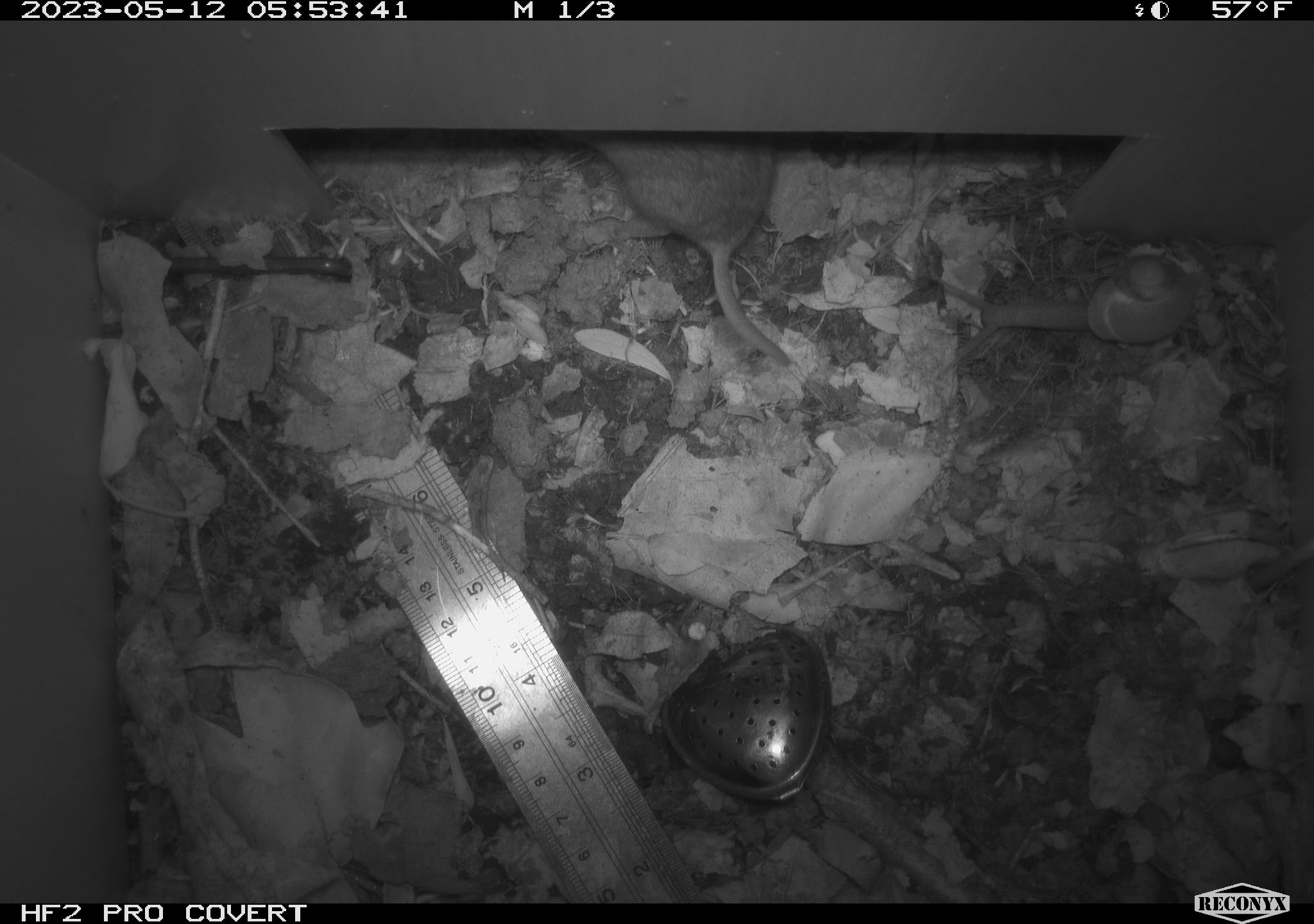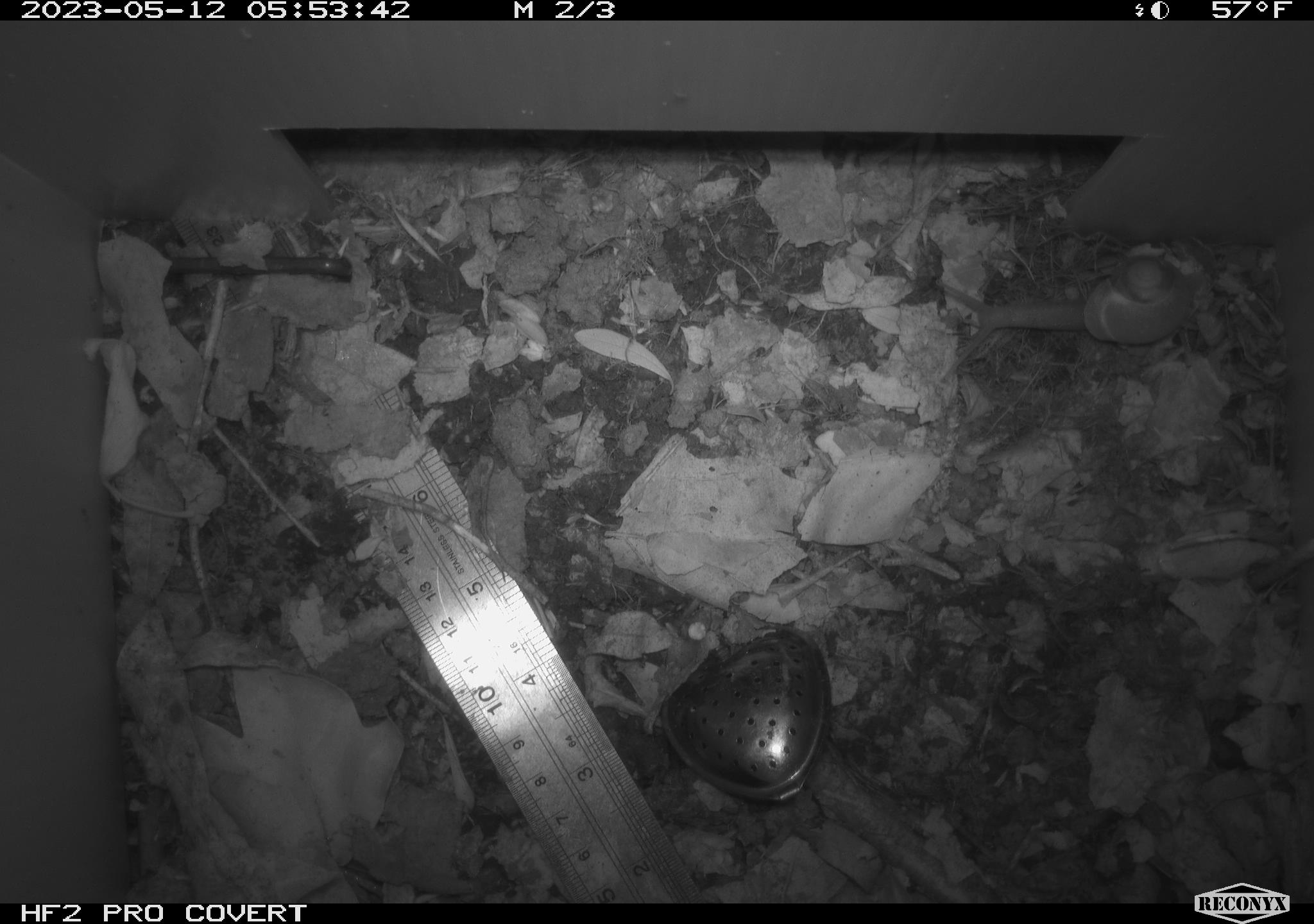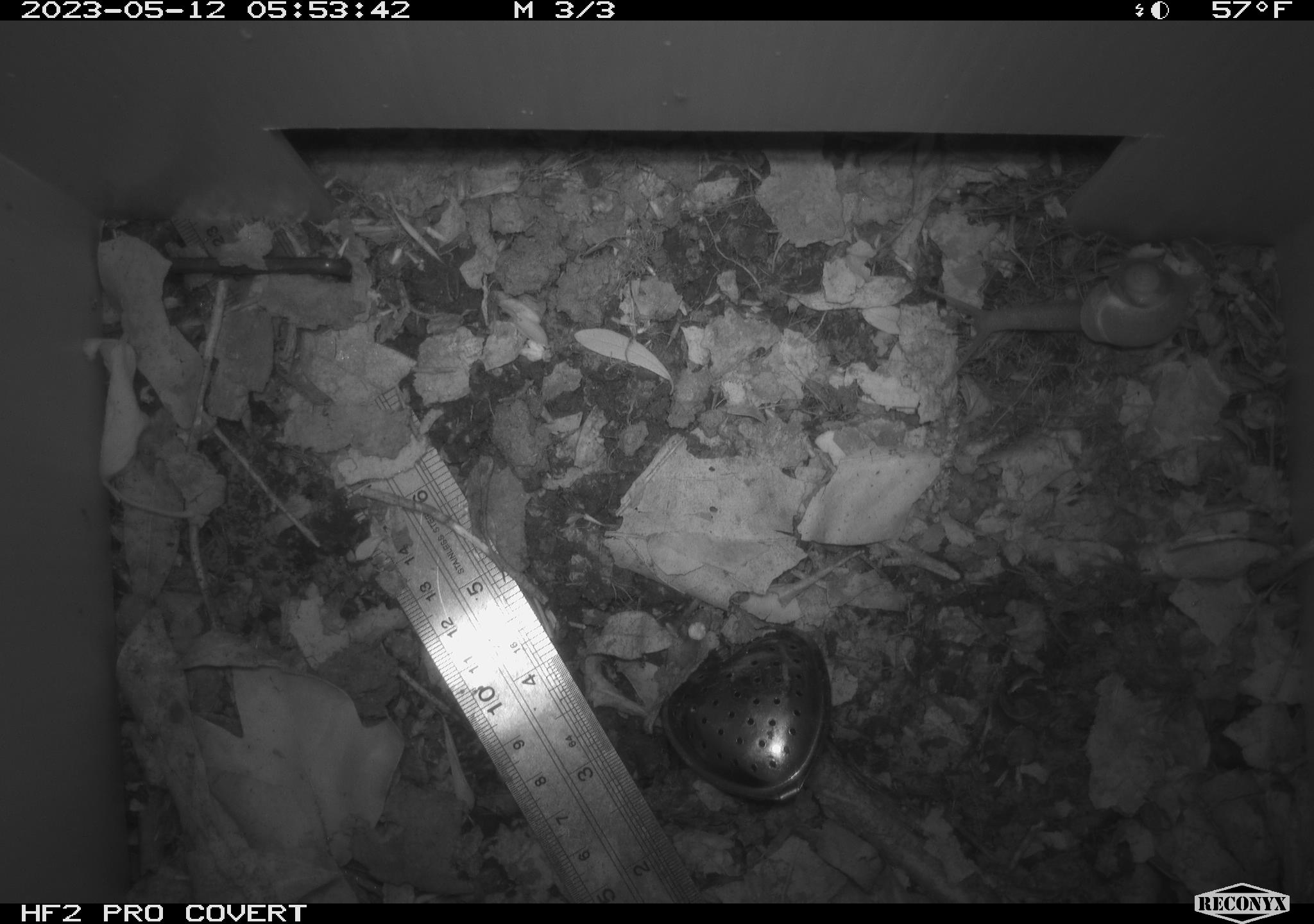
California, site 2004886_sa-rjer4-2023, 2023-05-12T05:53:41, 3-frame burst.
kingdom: Animalia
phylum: Chordata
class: Mammalia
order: Rodentia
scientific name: Rodentia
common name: mouse species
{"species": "mouse species (Rodentia)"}